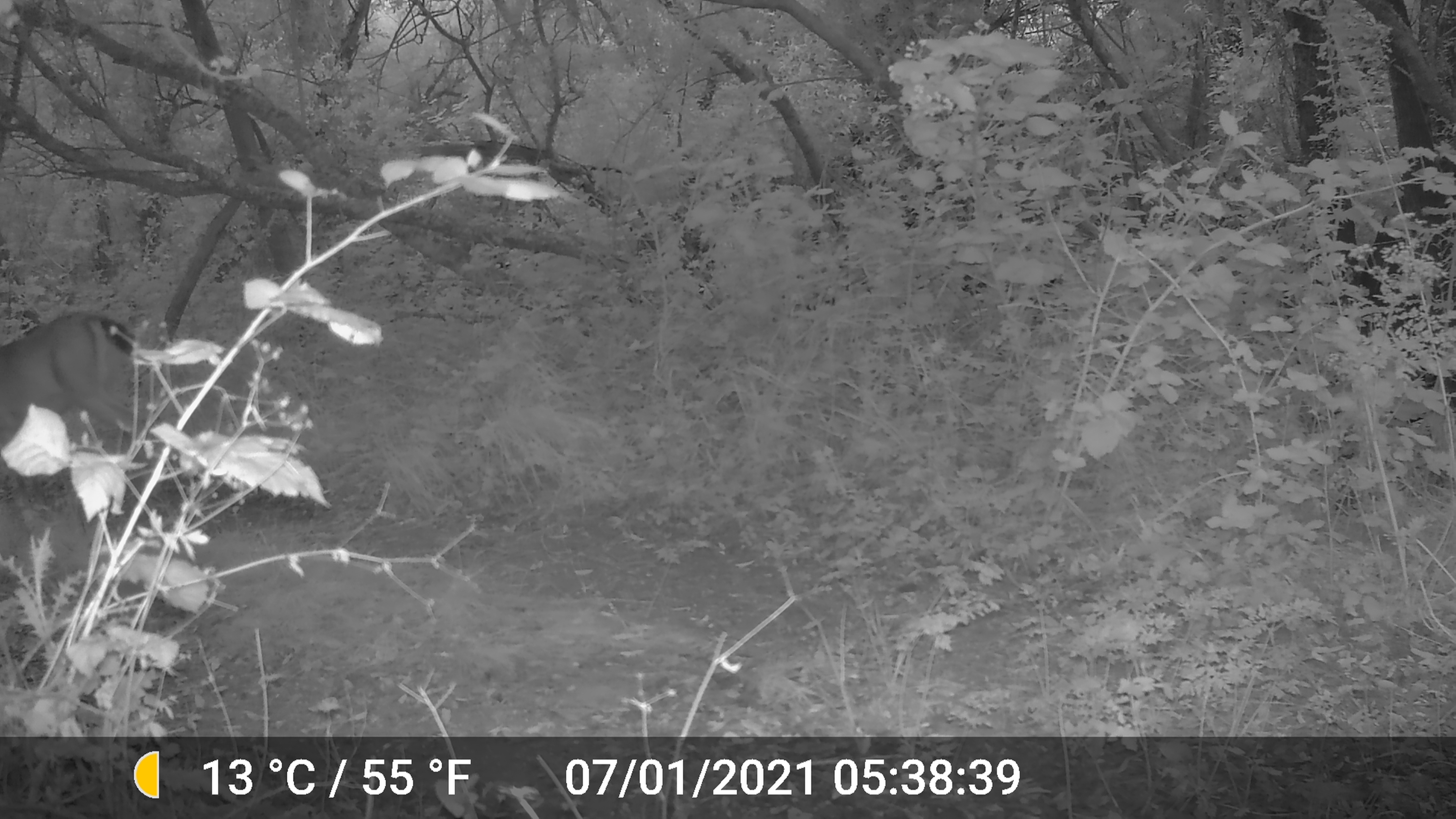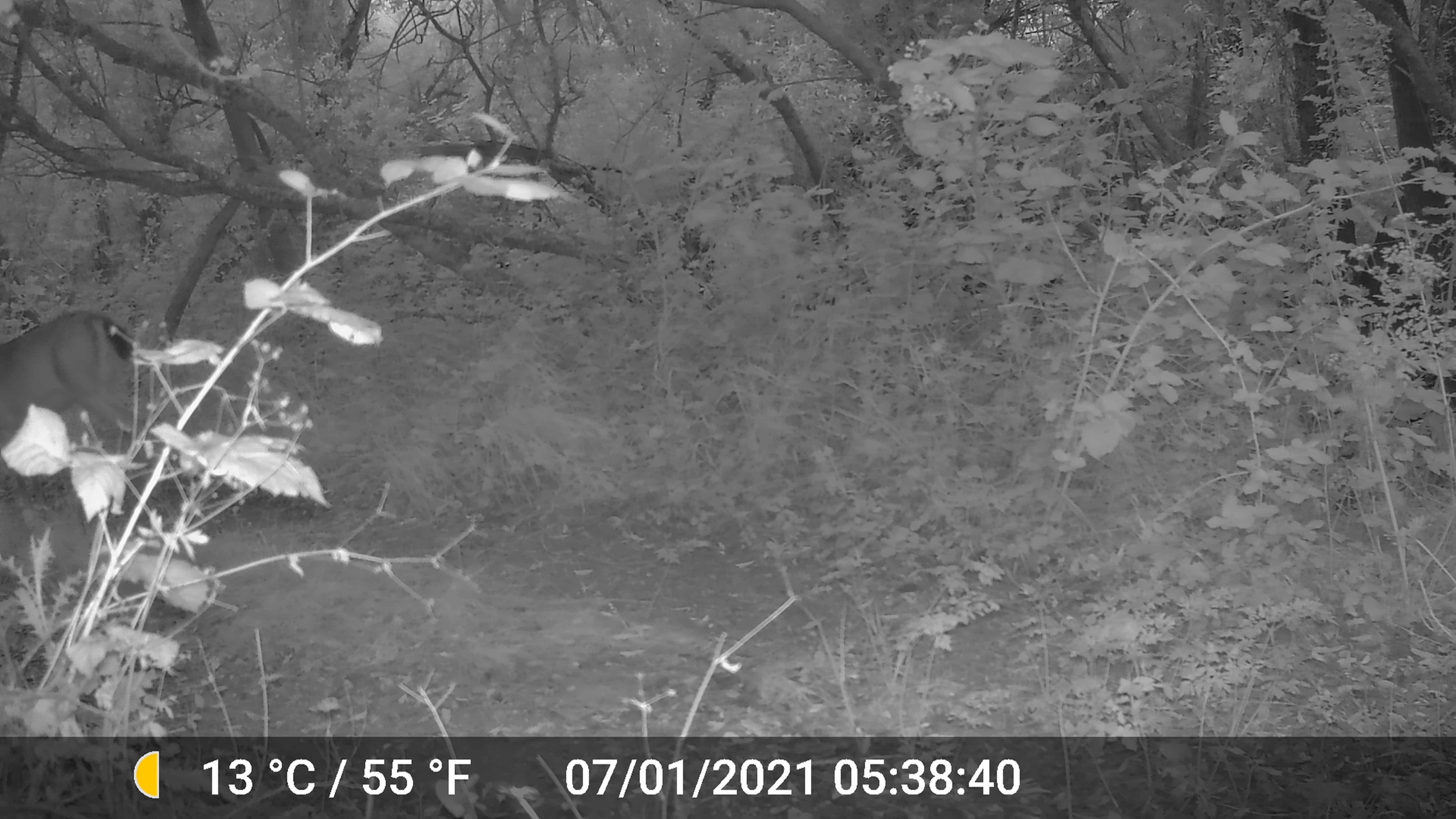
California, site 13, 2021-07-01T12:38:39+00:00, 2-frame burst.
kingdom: Animalia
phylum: Chordata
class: Mammalia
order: Artiodactyla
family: Cervidae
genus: Odocoileus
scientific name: Odocoileus hemionus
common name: mule deer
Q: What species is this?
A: Mule deer (Odocoileus hemionus).